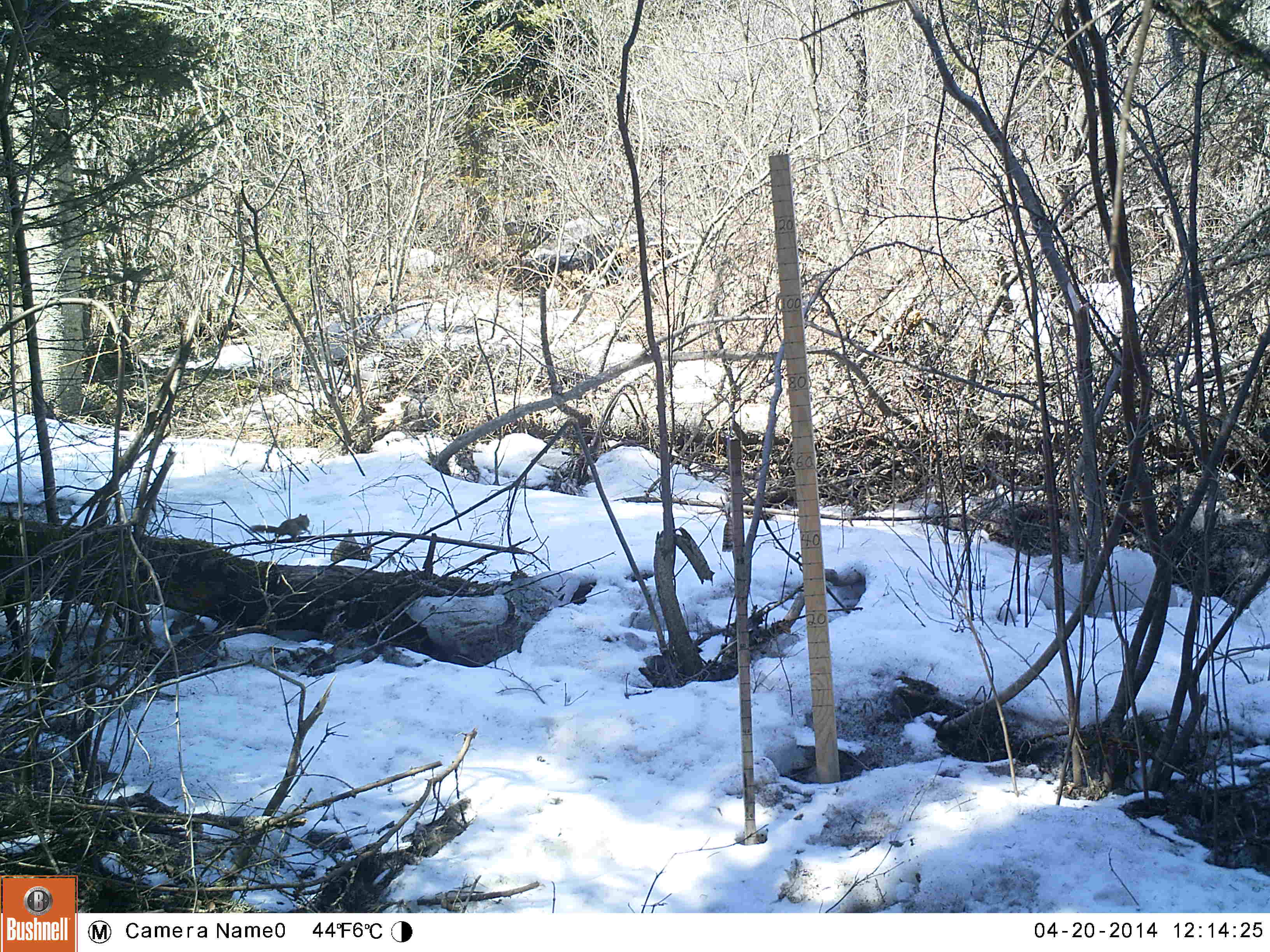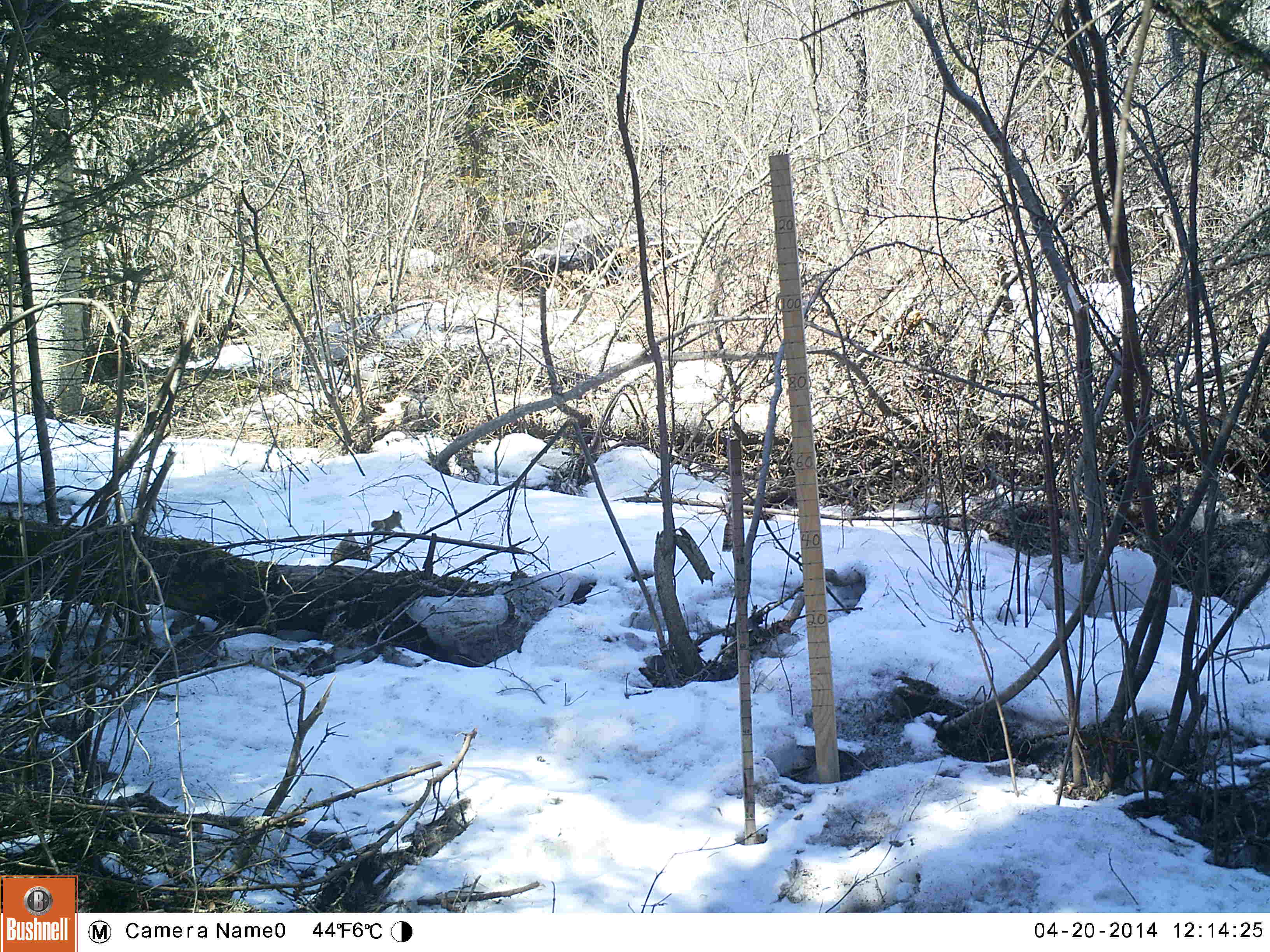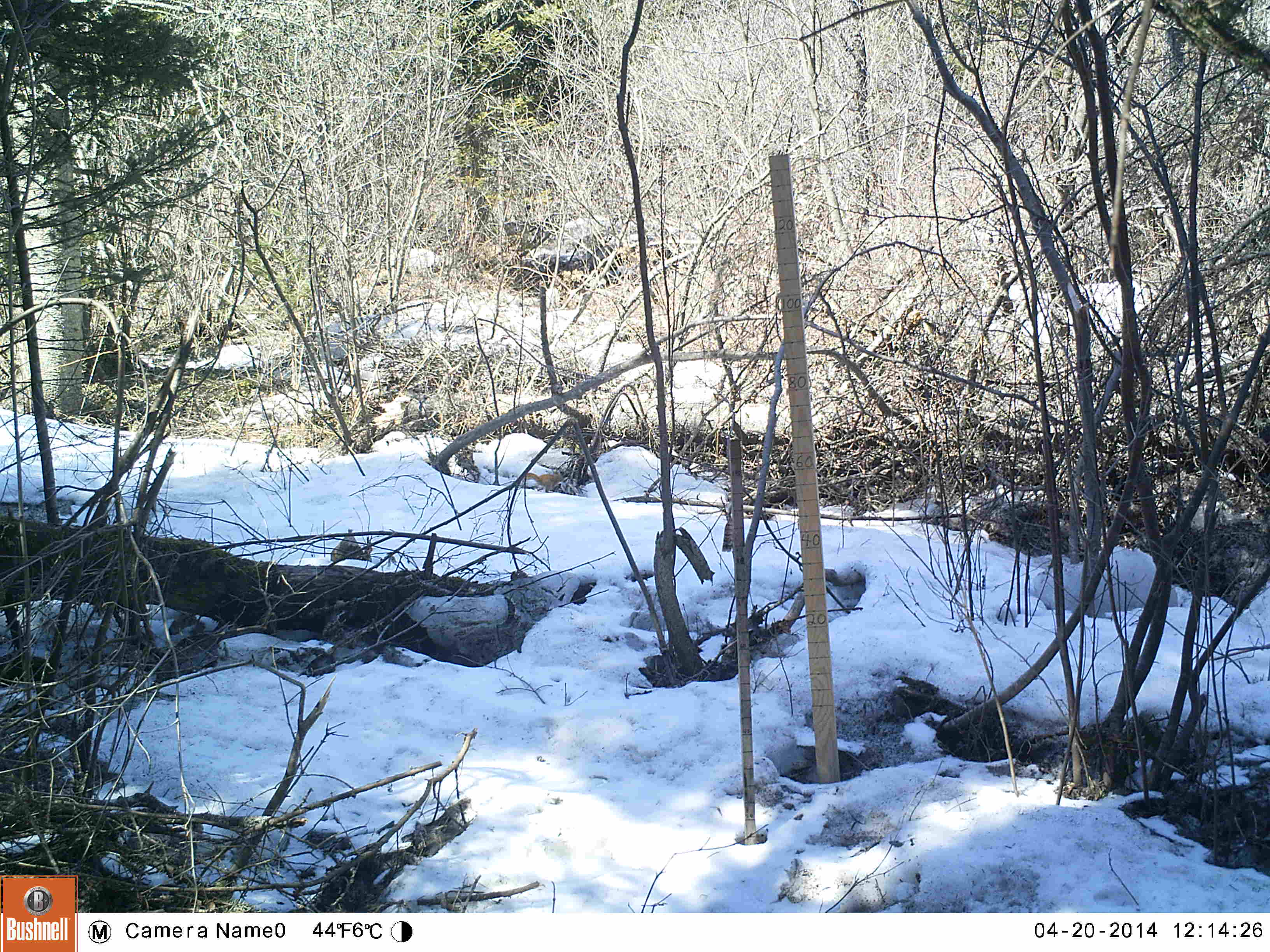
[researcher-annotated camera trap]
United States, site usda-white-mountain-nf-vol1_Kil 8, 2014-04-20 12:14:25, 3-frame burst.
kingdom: Animalia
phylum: Chordata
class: Mammalia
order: Rodentia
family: Sciuridae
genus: Tamiasciurus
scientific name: Tamiasciurus hudsonicus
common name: red squirrel